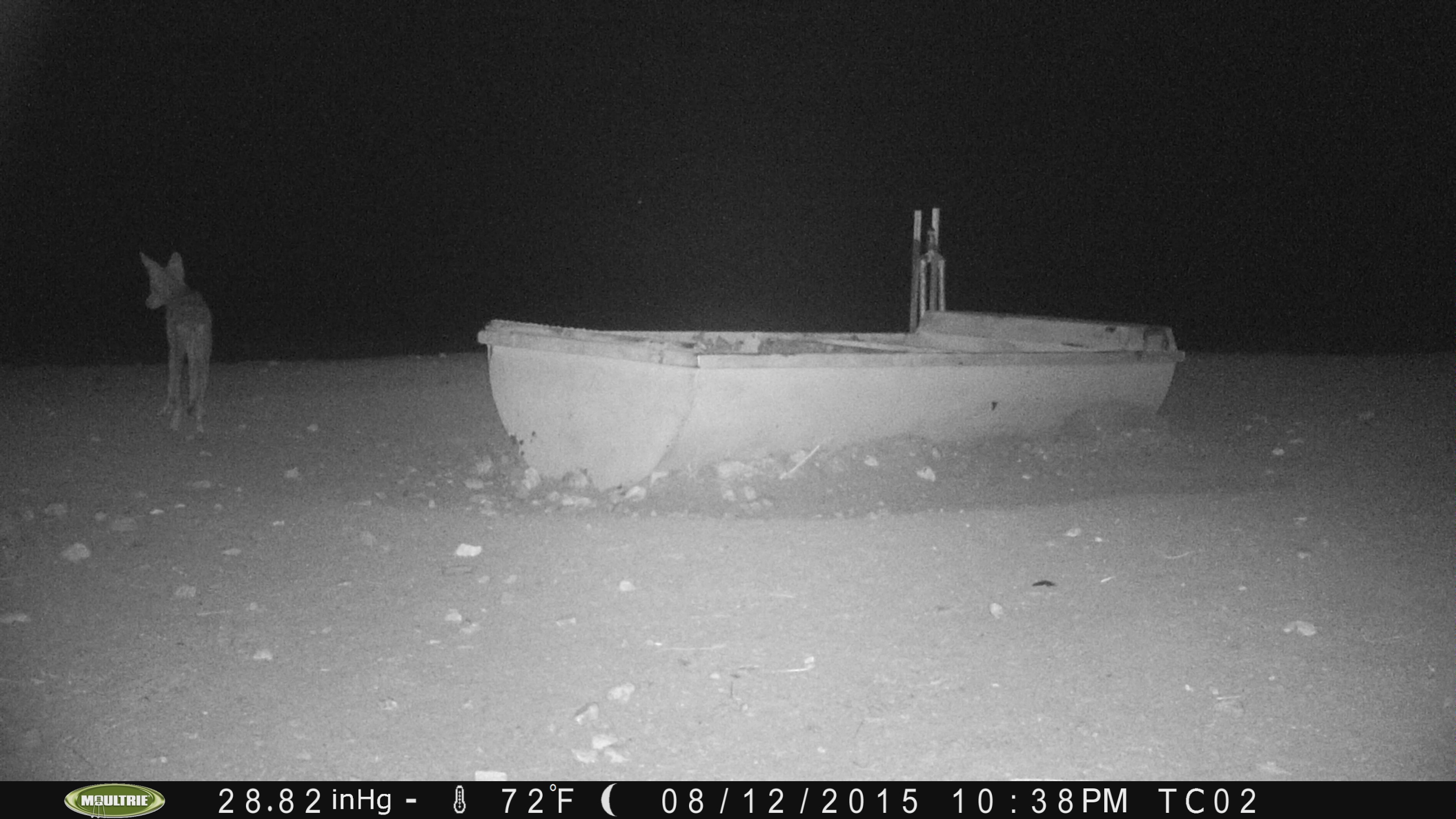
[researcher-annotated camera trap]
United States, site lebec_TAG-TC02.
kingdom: Animalia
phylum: Chordata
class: Mammalia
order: Carnivora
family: Canidae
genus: Canis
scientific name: Canis latrans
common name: coyote